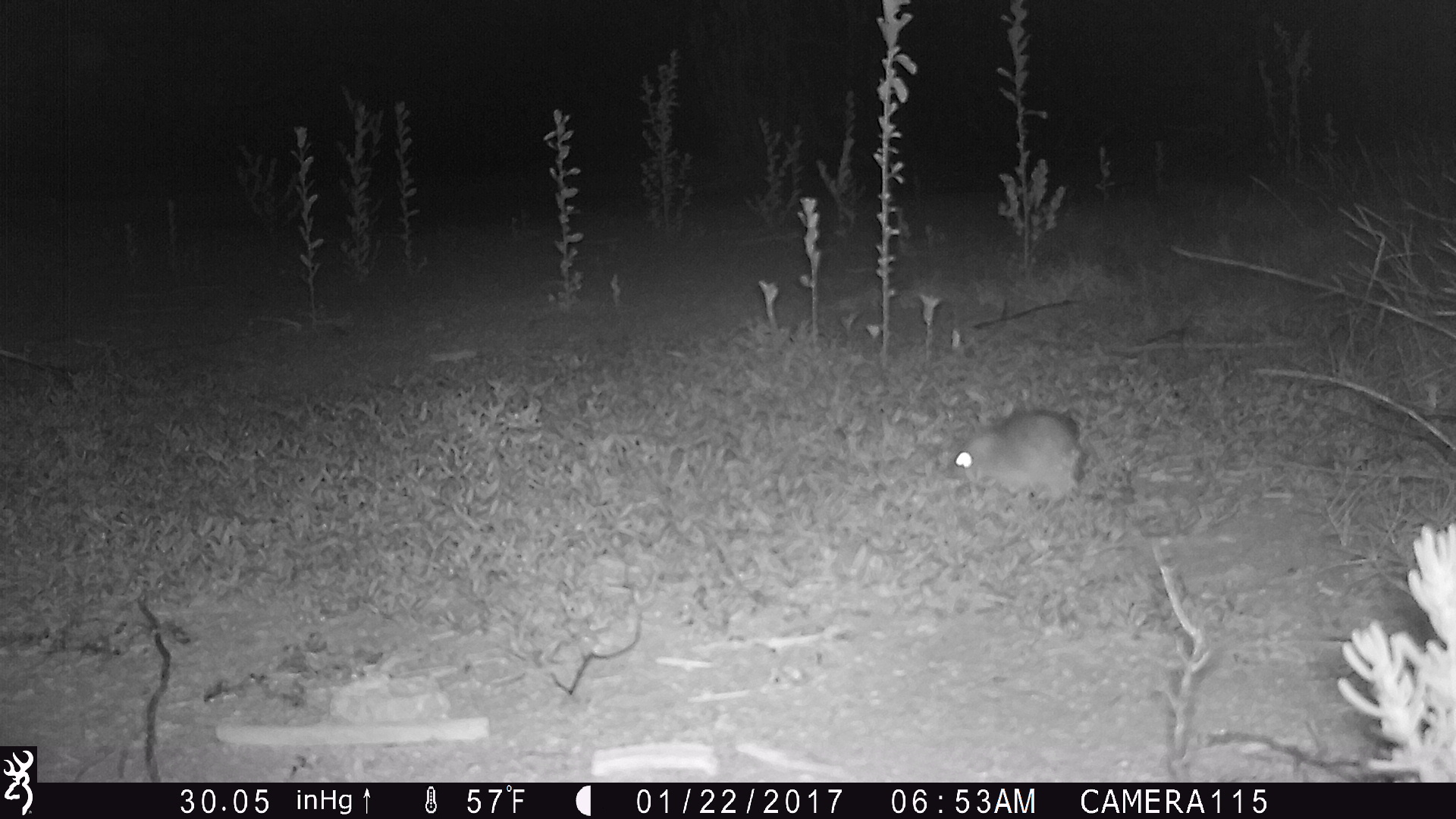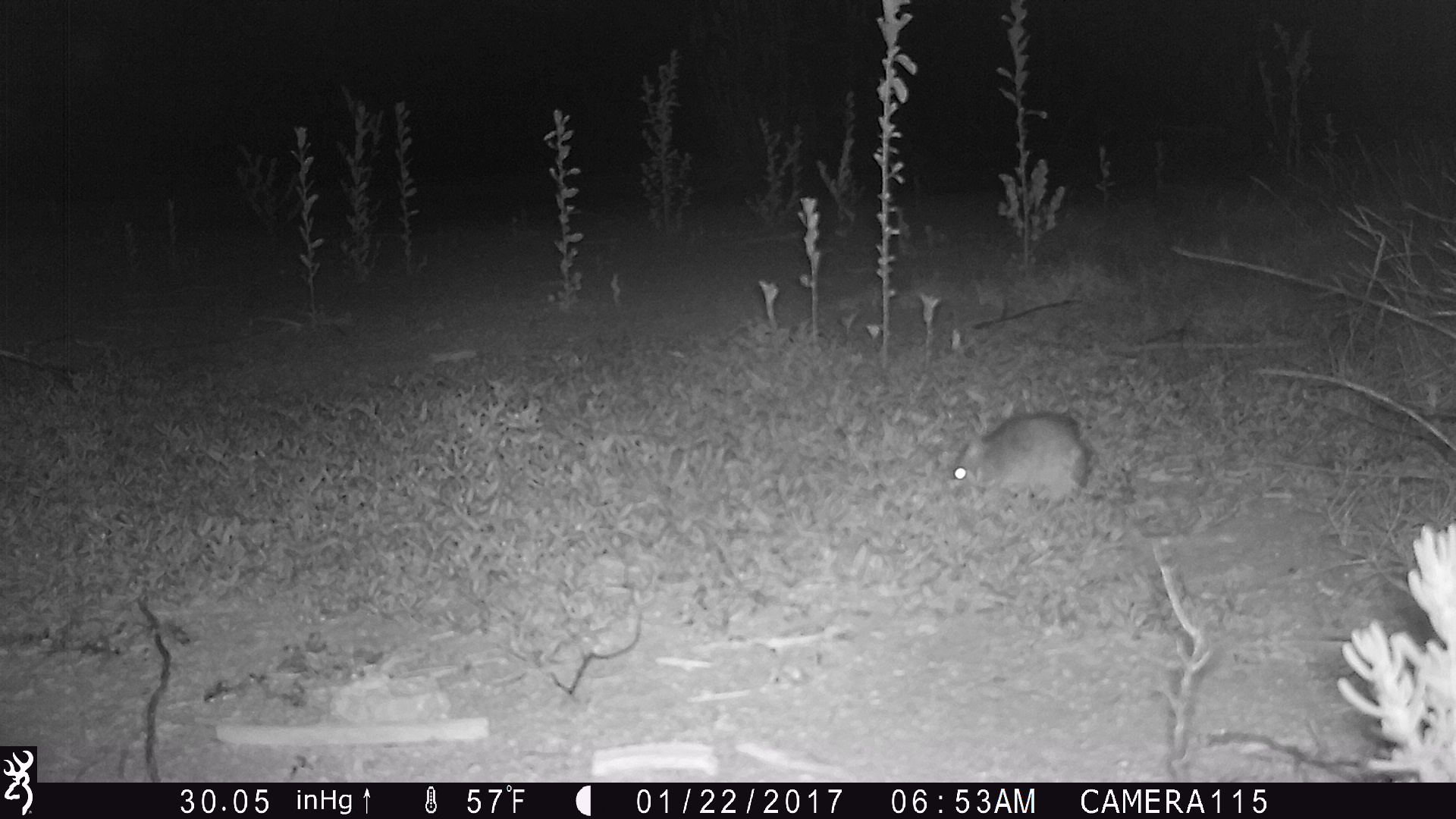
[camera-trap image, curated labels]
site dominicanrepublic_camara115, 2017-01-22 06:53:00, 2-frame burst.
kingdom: Animalia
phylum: Chordata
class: Mammalia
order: Rodentia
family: Muridae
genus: Rattus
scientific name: Rattus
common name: rat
Rat (Rattus).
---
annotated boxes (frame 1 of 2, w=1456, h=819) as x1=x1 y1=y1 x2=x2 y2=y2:
rat: x1=945 y1=406 x2=1087 y2=507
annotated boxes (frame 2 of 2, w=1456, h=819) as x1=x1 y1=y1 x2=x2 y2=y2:
rat: x1=943 y1=410 x2=1094 y2=507